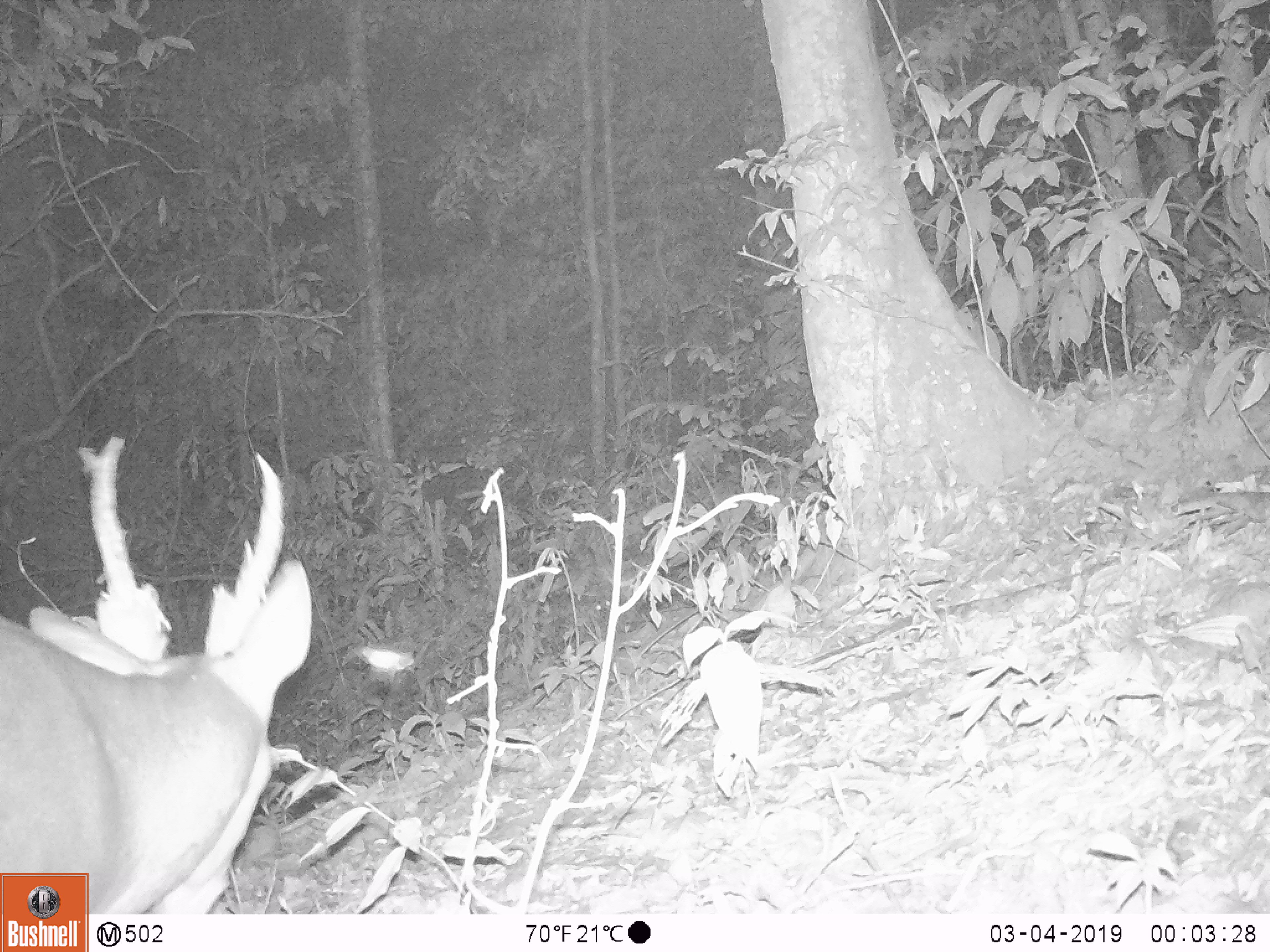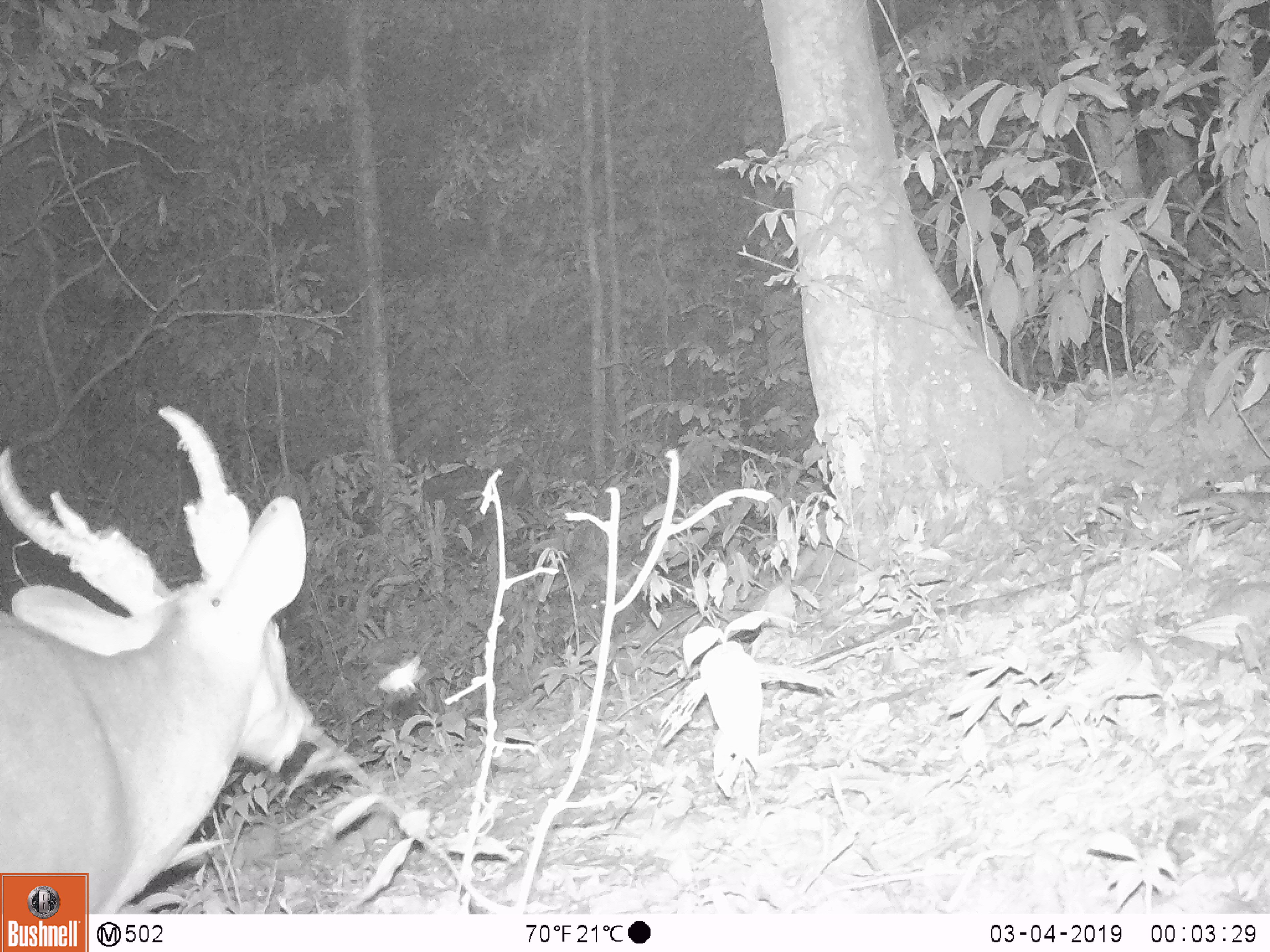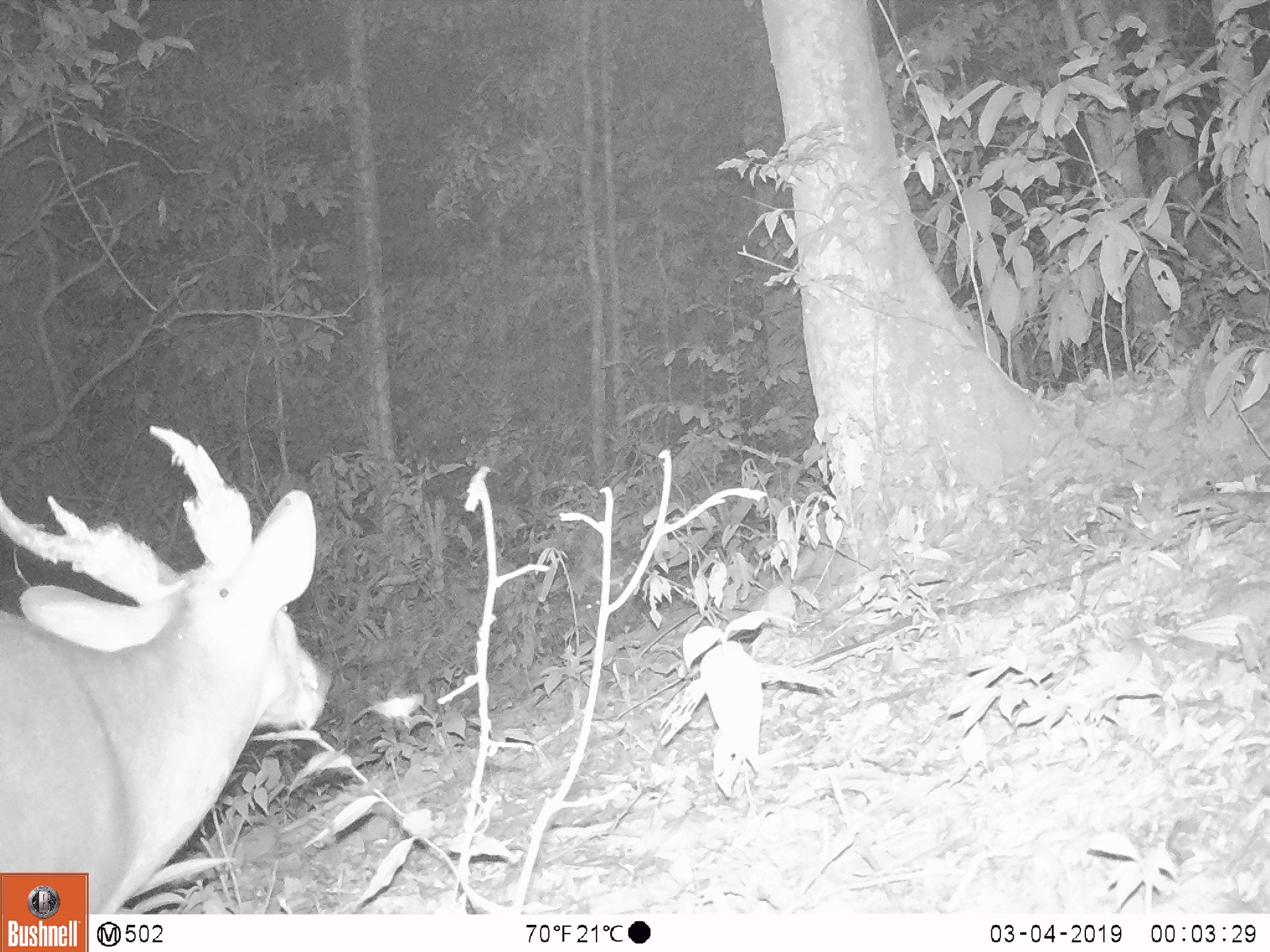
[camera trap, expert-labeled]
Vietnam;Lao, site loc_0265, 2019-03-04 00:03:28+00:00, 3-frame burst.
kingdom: Animalia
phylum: Chordata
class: Mammalia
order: Artiodactyla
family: Cervidae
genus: Muntiacus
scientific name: Muntiacus vuquangensis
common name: large-antlered muntjac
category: large antlered muntjac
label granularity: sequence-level